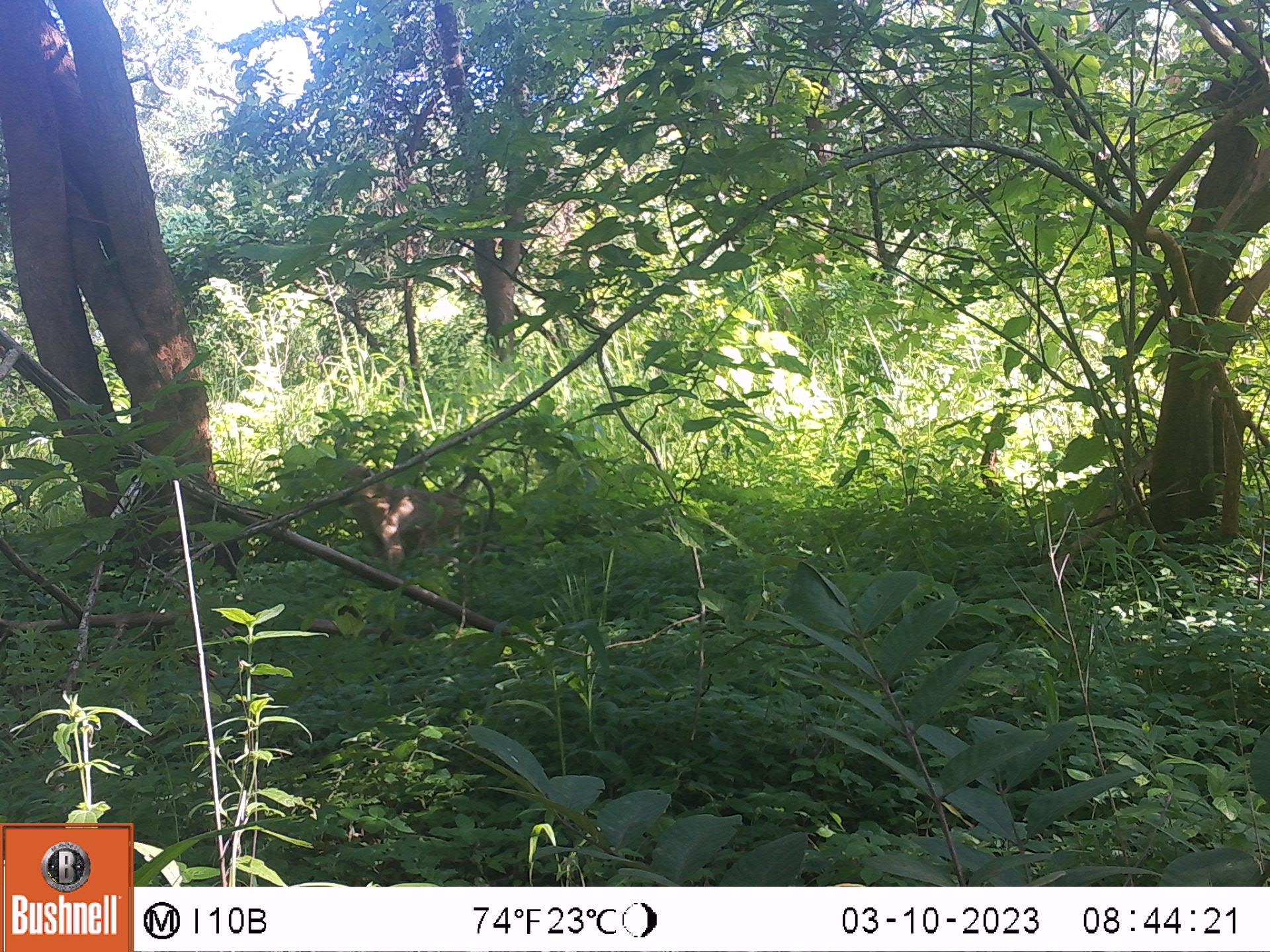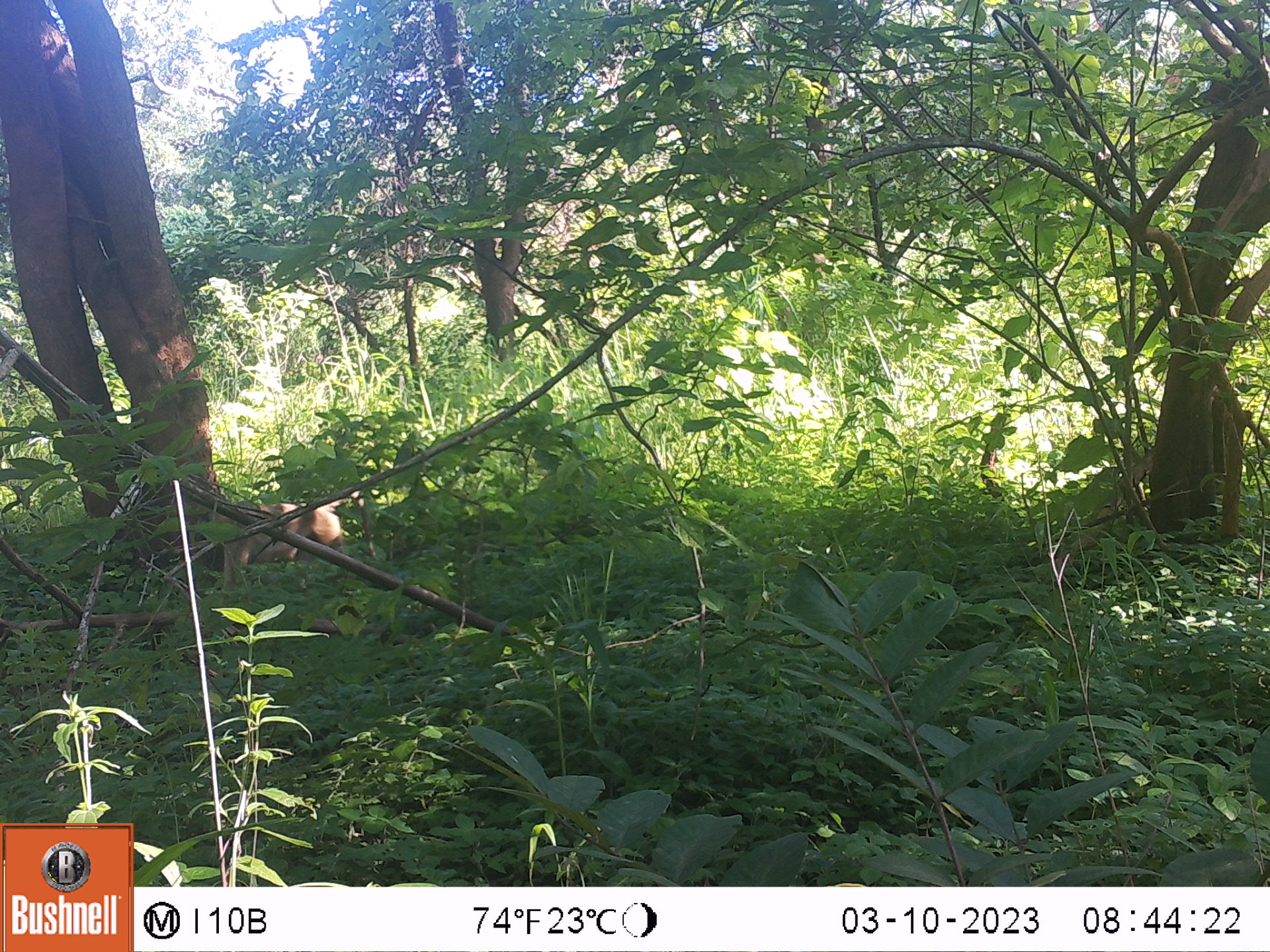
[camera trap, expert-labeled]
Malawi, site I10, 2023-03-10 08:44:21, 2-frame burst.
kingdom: Animalia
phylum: Chordata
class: Mammalia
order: Primates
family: Cercopithecidae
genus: Papio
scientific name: Papio cynocephalus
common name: yellow baboon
Yellow baboon (Papio cynocephalus), count 1.